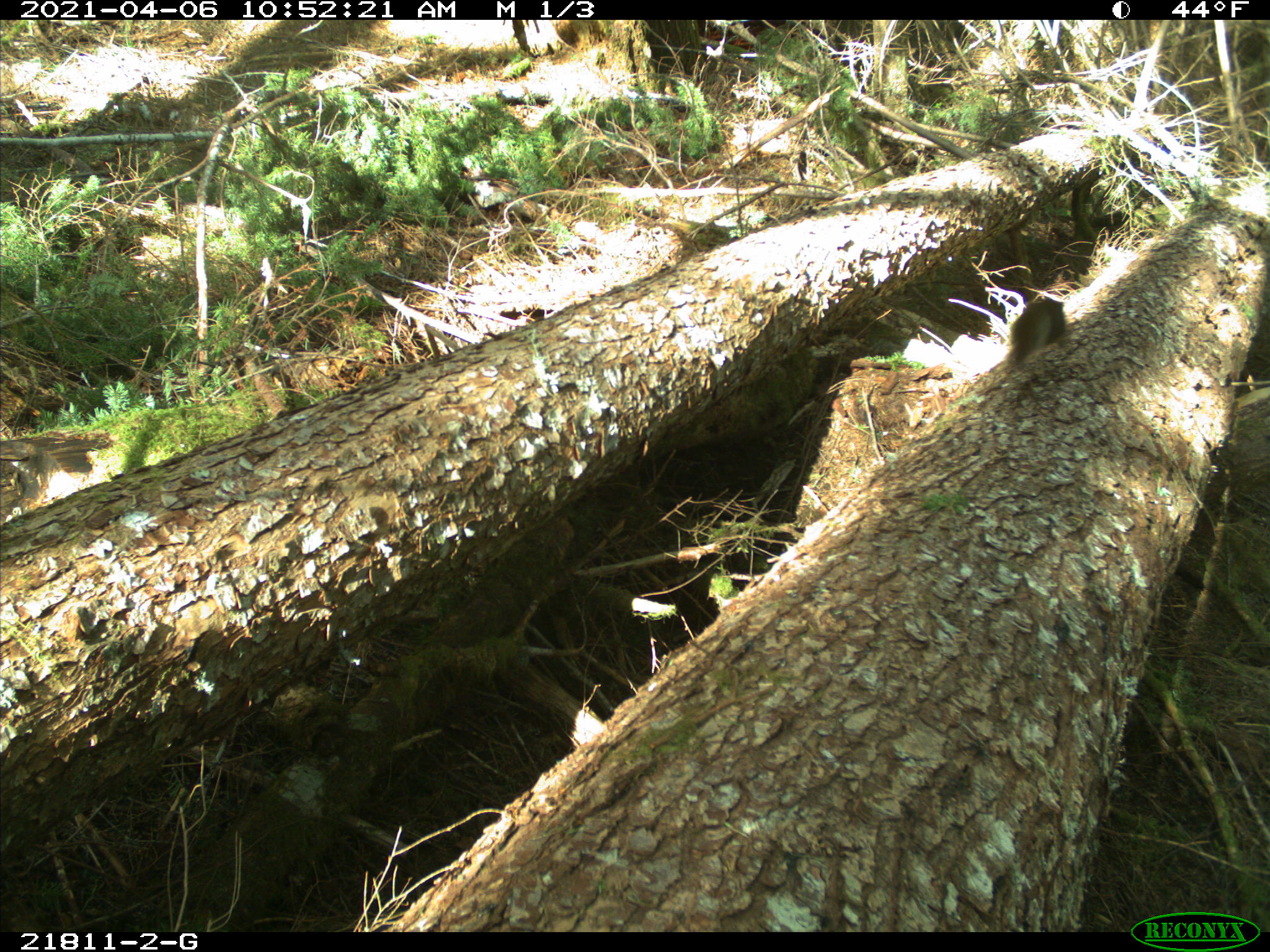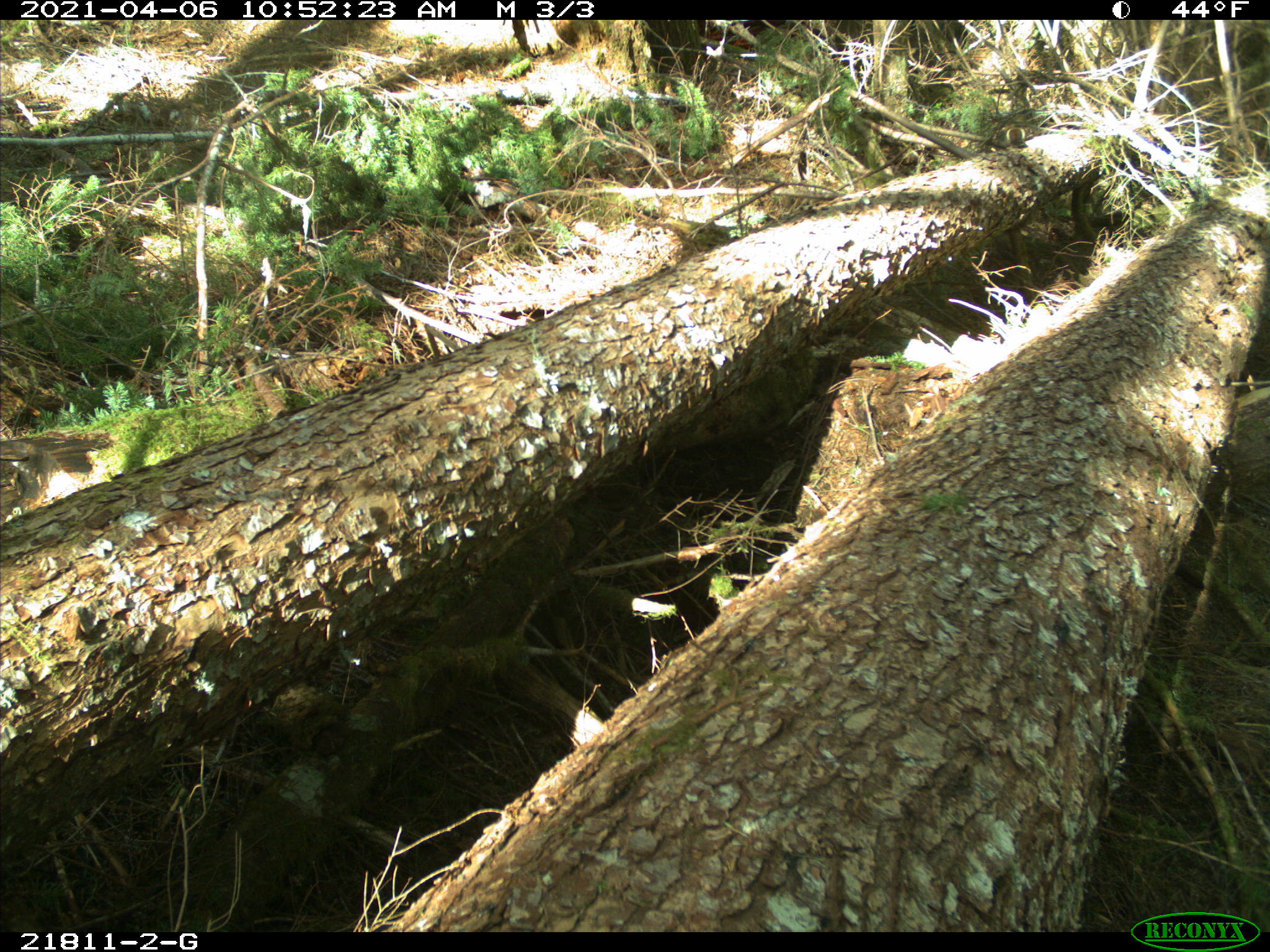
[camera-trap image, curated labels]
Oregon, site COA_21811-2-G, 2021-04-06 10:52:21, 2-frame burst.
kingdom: Animalia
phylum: Chordata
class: Mammalia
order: Rodentia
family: Sciuridae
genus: Tamiasciurus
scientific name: Tamiasciurus douglasii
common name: douglas squirrel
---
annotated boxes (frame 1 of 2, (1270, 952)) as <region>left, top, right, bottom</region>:
douglas squirrel: <region>999, 289, 1068, 369</region>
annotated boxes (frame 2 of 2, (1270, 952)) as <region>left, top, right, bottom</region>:
douglas squirrel: <region>314, 678, 437, 835</region>